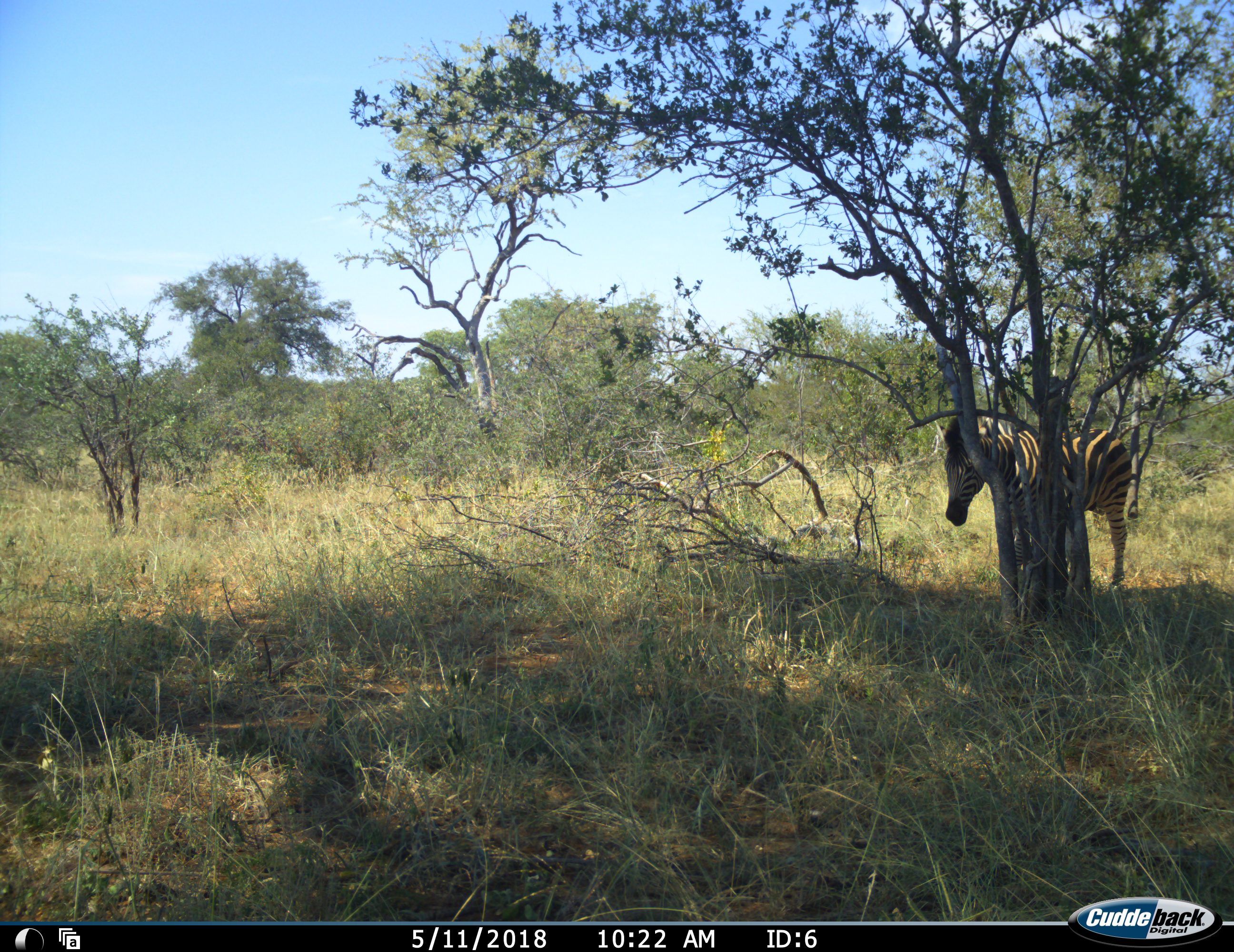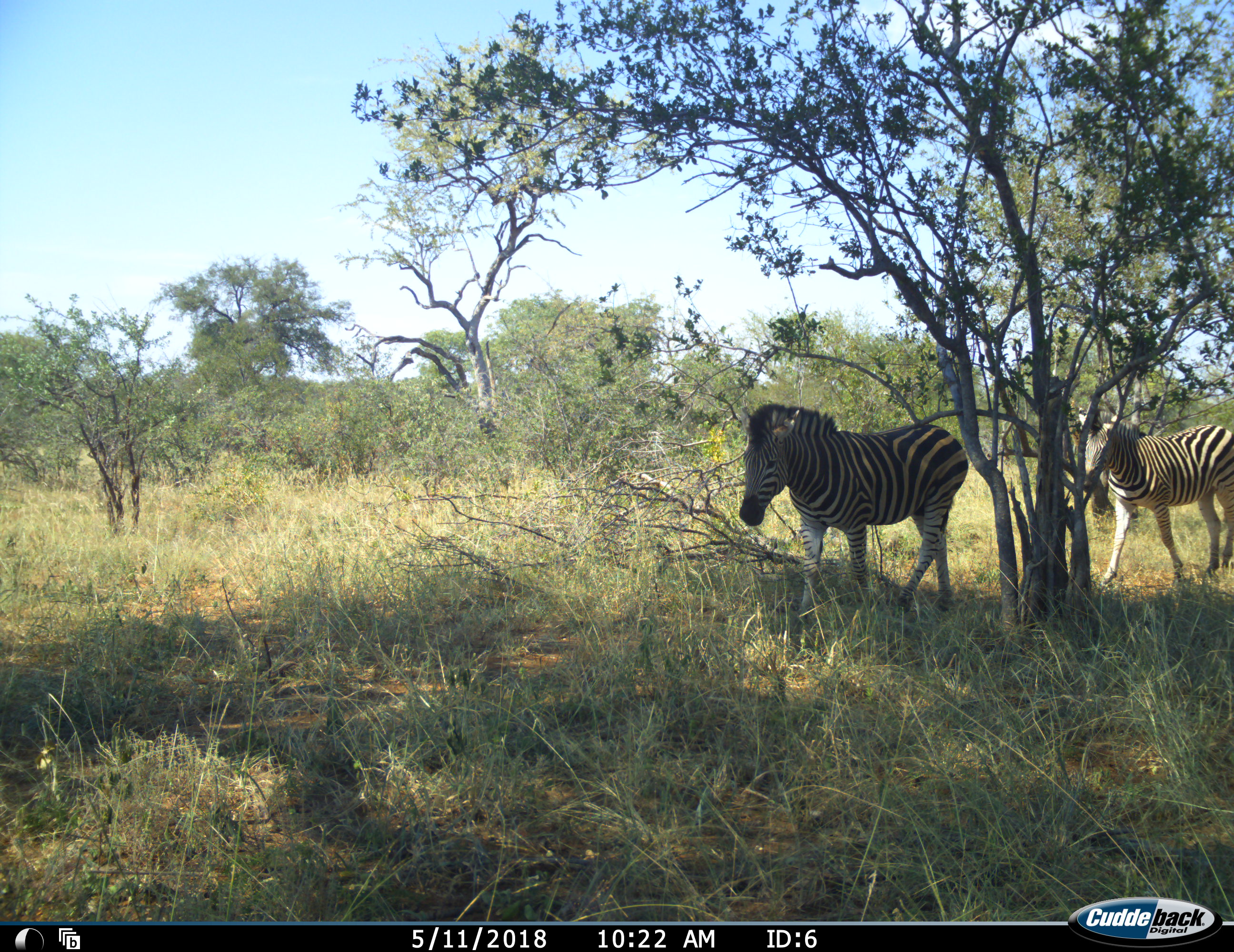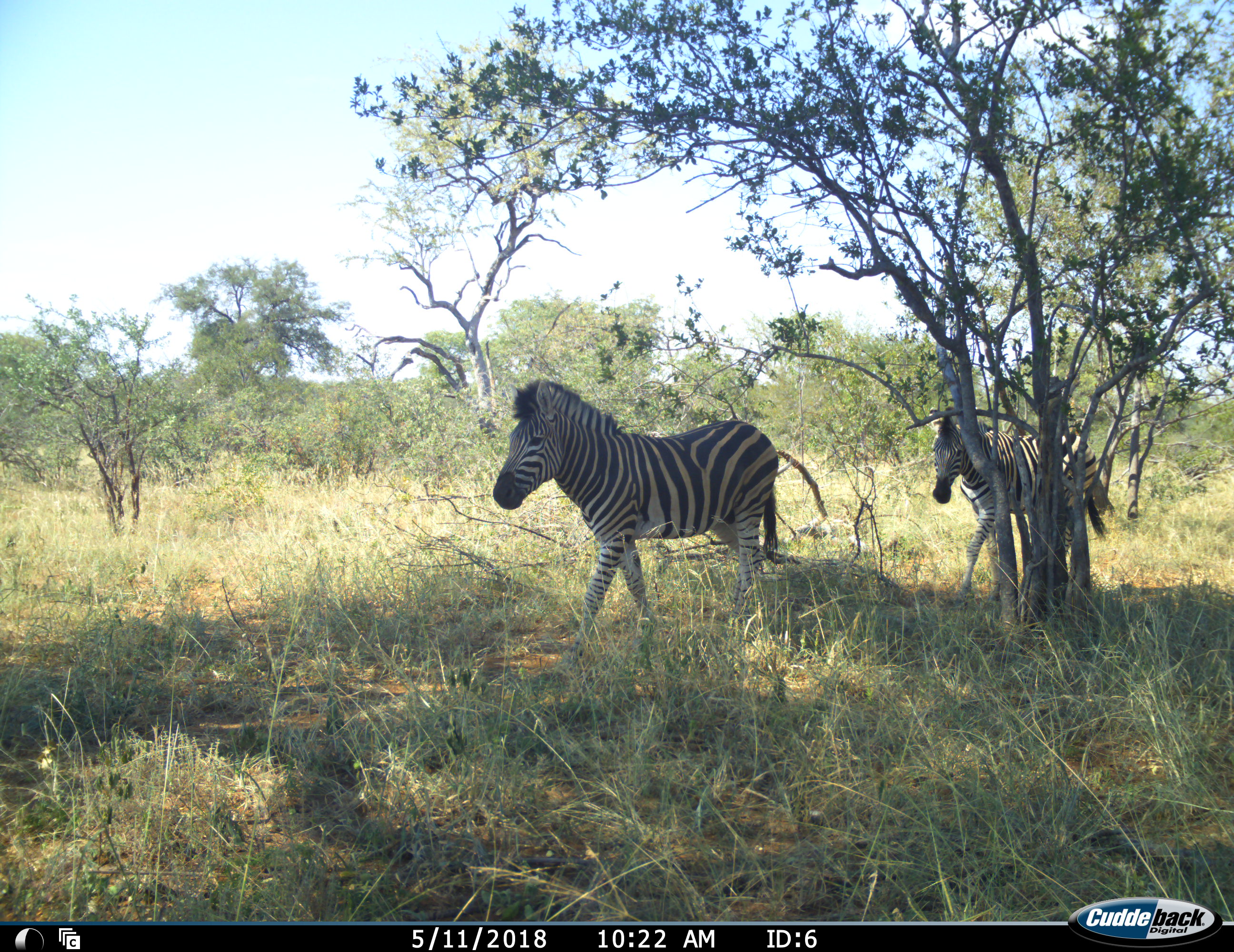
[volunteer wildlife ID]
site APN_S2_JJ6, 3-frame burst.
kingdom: Animalia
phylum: Chordata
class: Mammalia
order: Perissodactyla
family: Equidae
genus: Equus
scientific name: Equus quagga burchellii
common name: burchell's zebra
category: zebraburchells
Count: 2.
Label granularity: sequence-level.